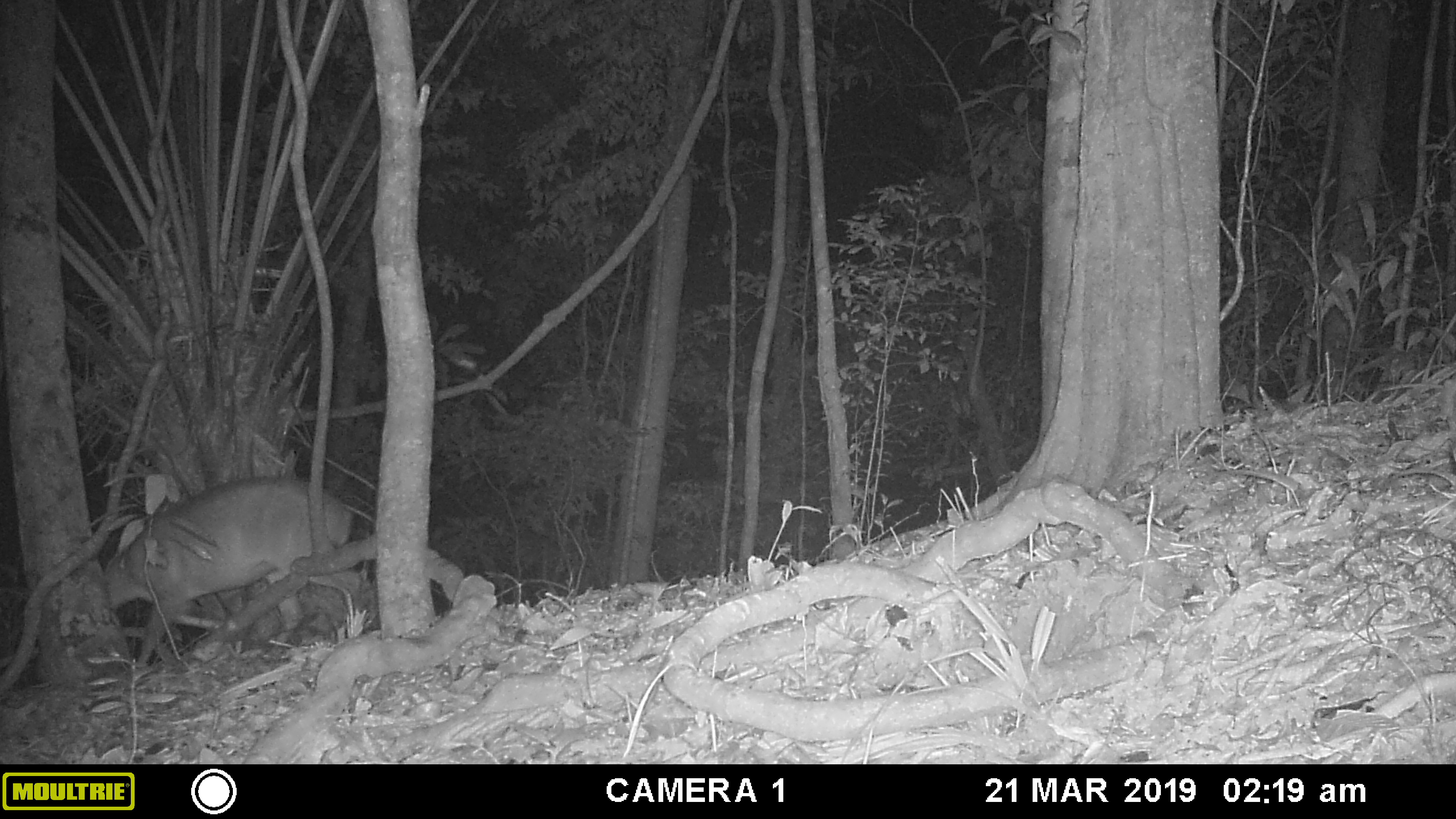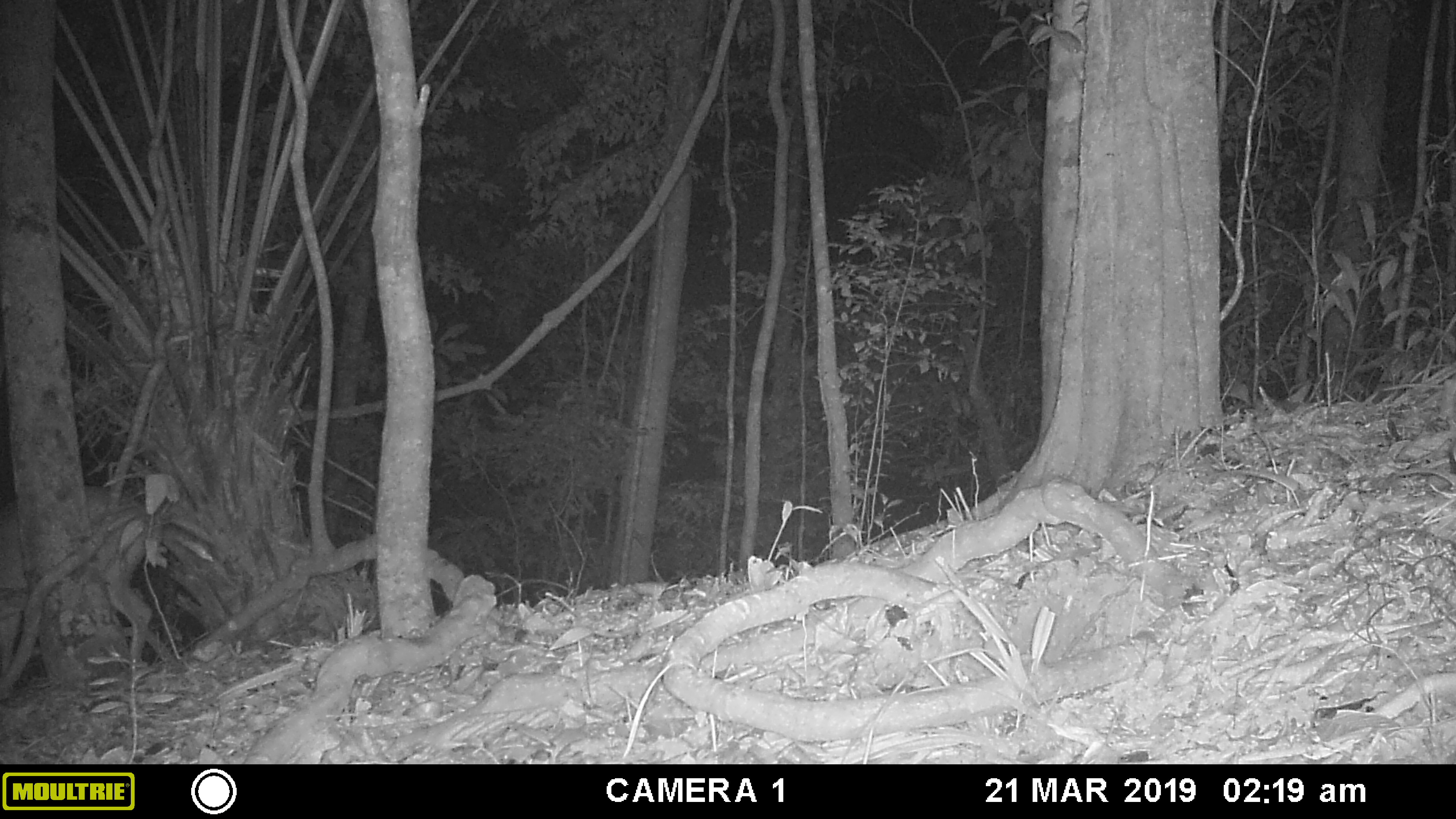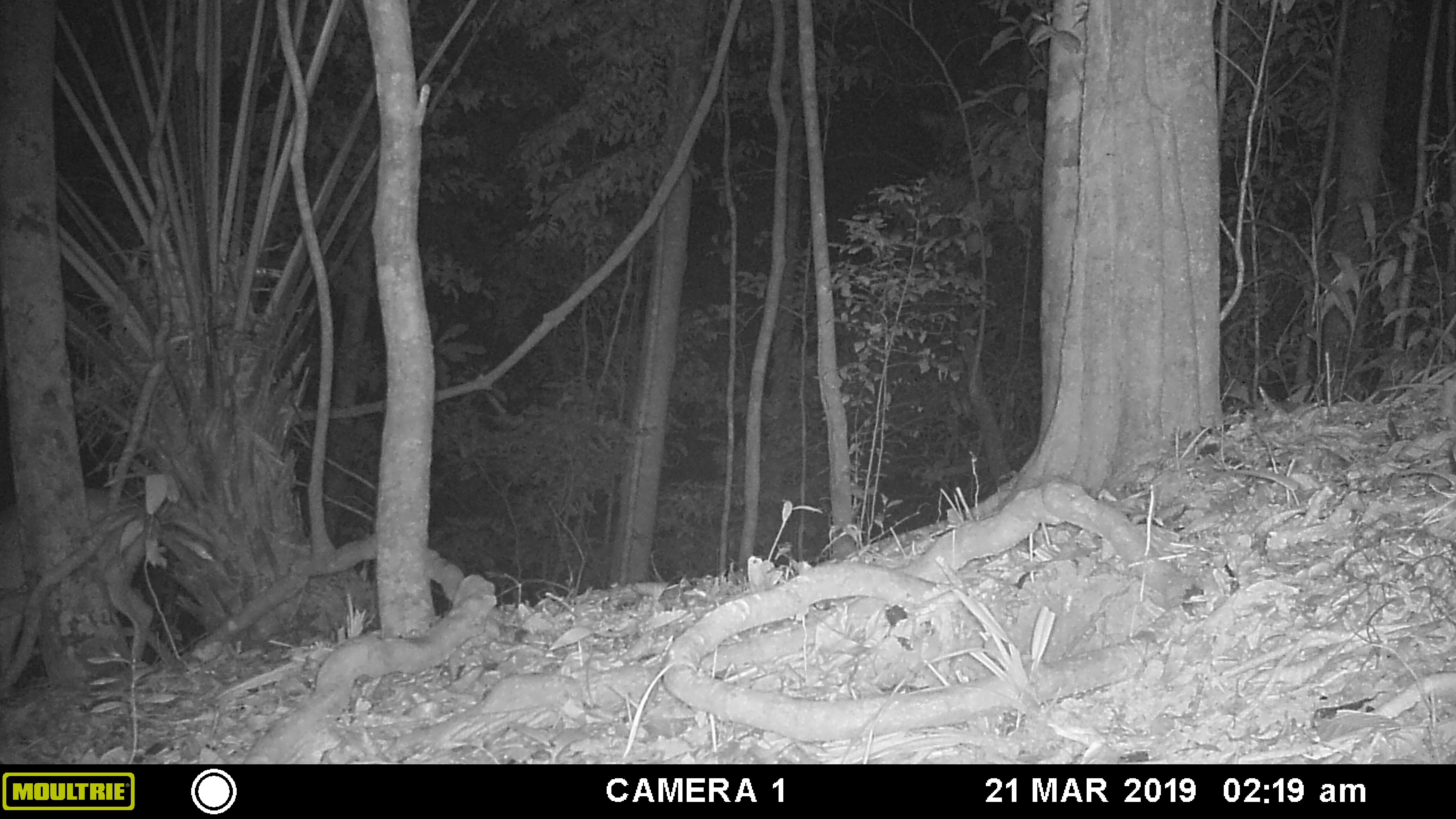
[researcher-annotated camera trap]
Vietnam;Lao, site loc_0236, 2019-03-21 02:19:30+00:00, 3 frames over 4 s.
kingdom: Animalia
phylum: Chordata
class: Mammalia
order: Artiodactyla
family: Cervidae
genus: Muntiacus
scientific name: Muntiacus vuquangensis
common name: large-antlered muntjac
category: large antlered muntjac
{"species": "large antlered muntjac (large-antlered muntjac) (Muntiacus vuquangensis)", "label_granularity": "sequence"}